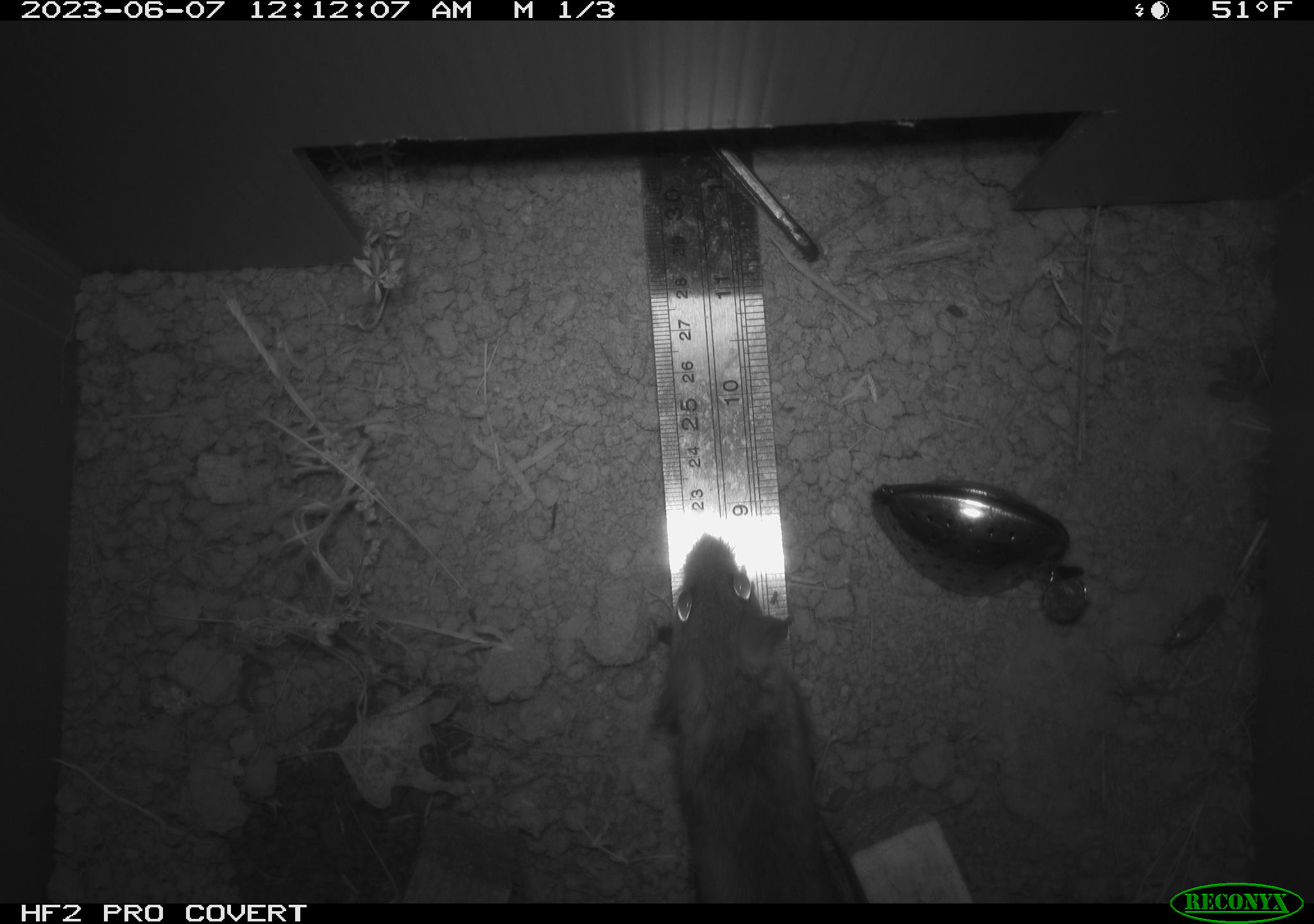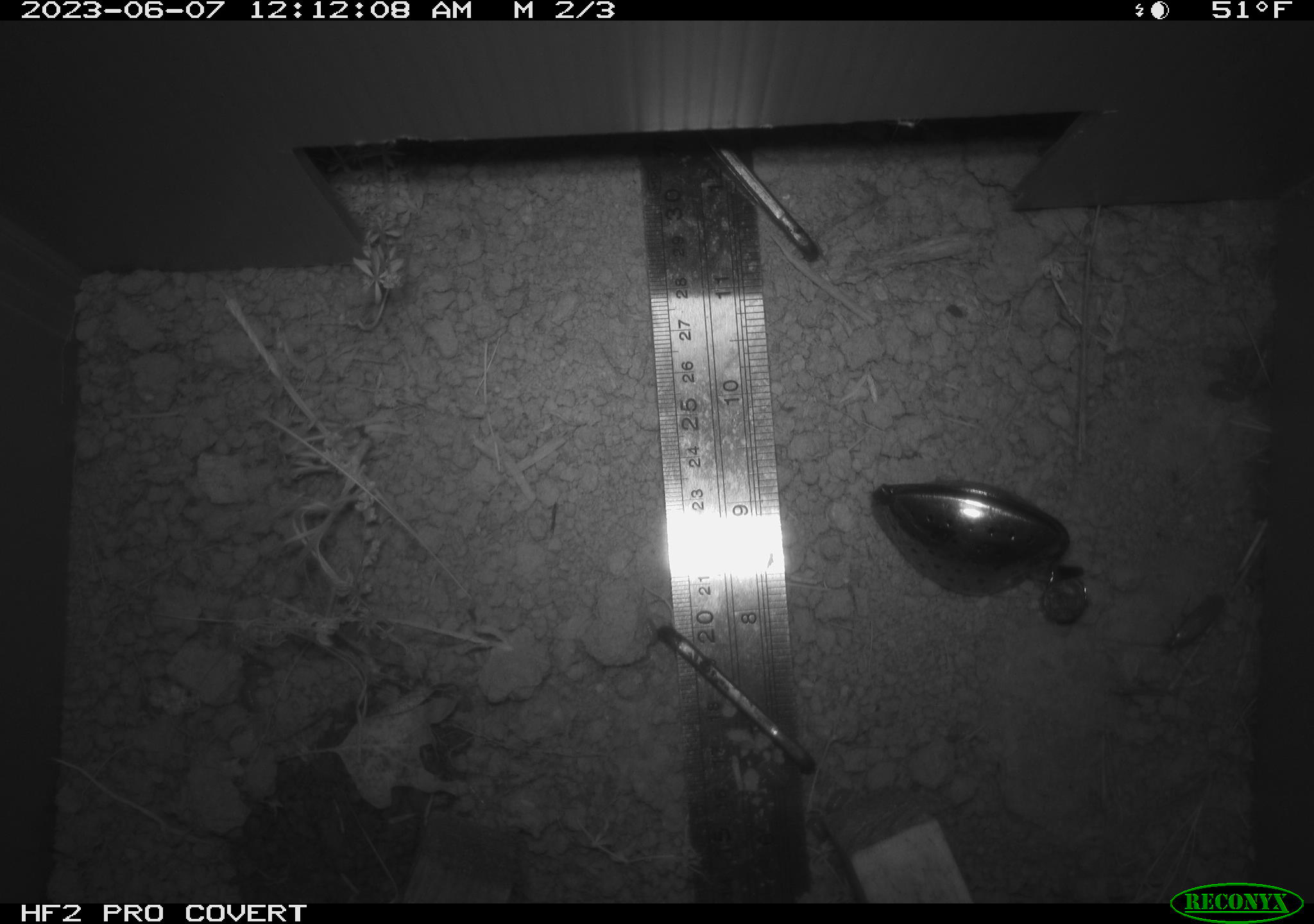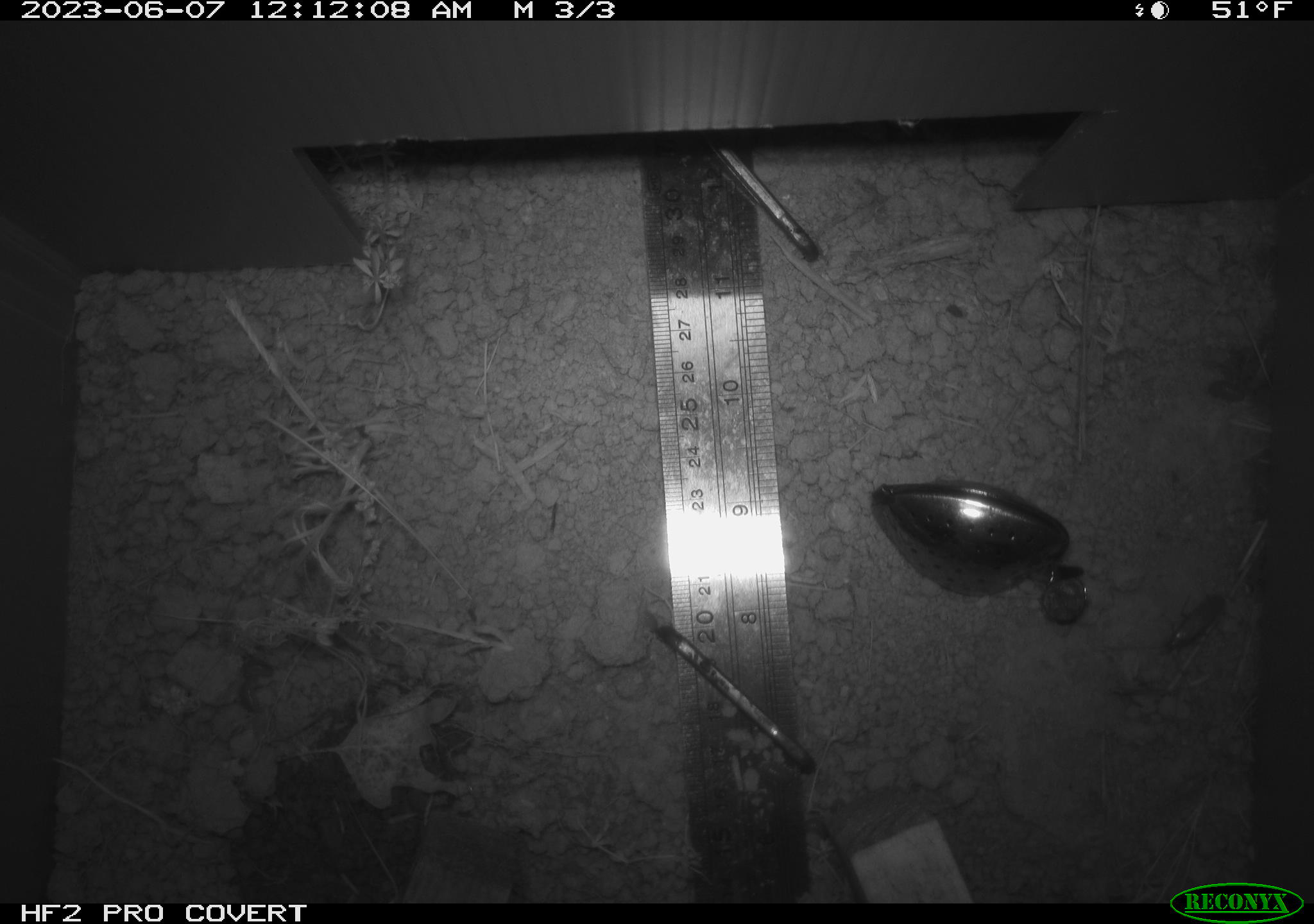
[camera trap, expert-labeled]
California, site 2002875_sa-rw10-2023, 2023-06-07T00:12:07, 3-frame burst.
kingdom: Animalia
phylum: Chordata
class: Mammalia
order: Rodentia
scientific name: Rodentia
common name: mouse species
Mouse species (Rodentia).